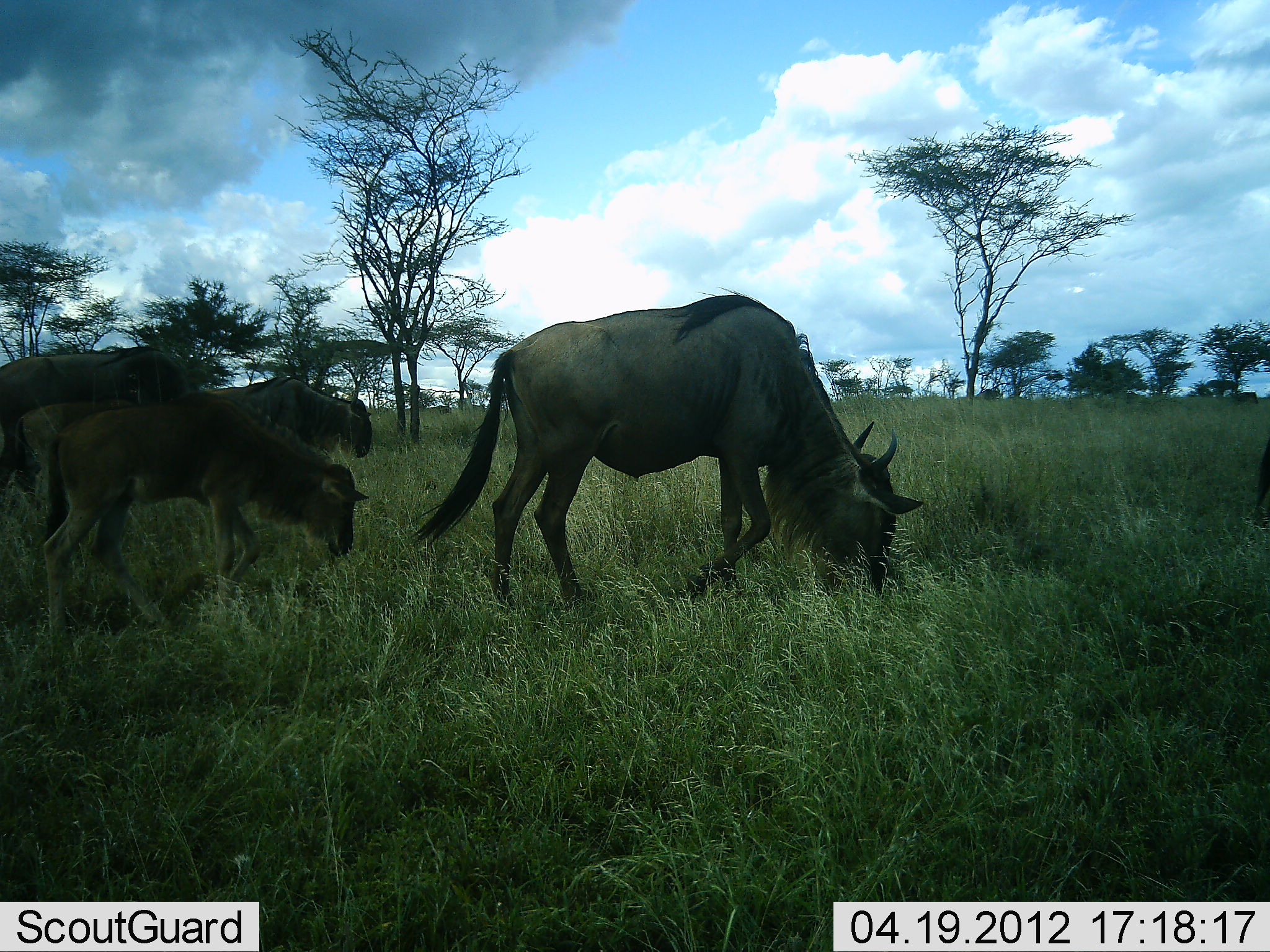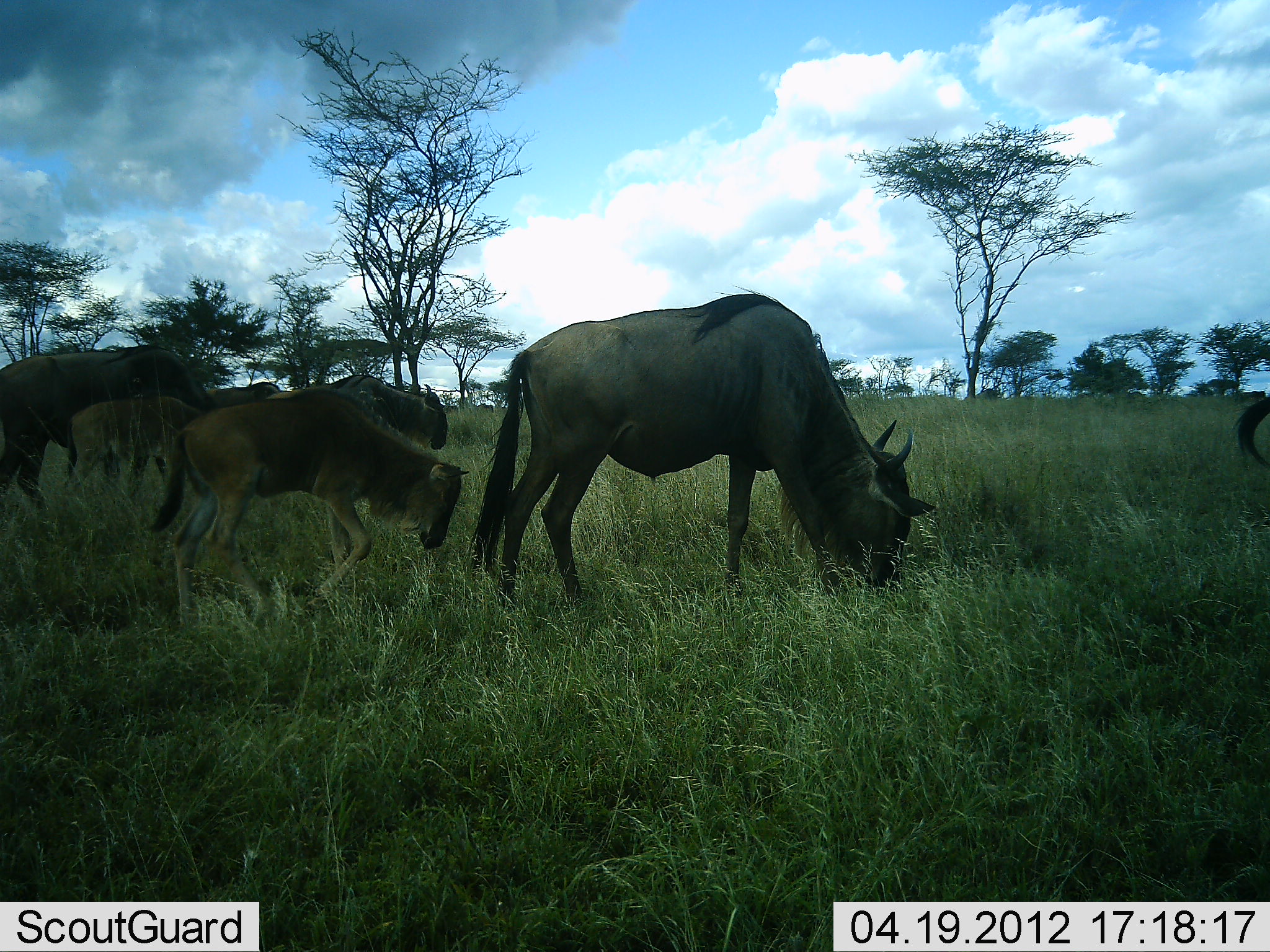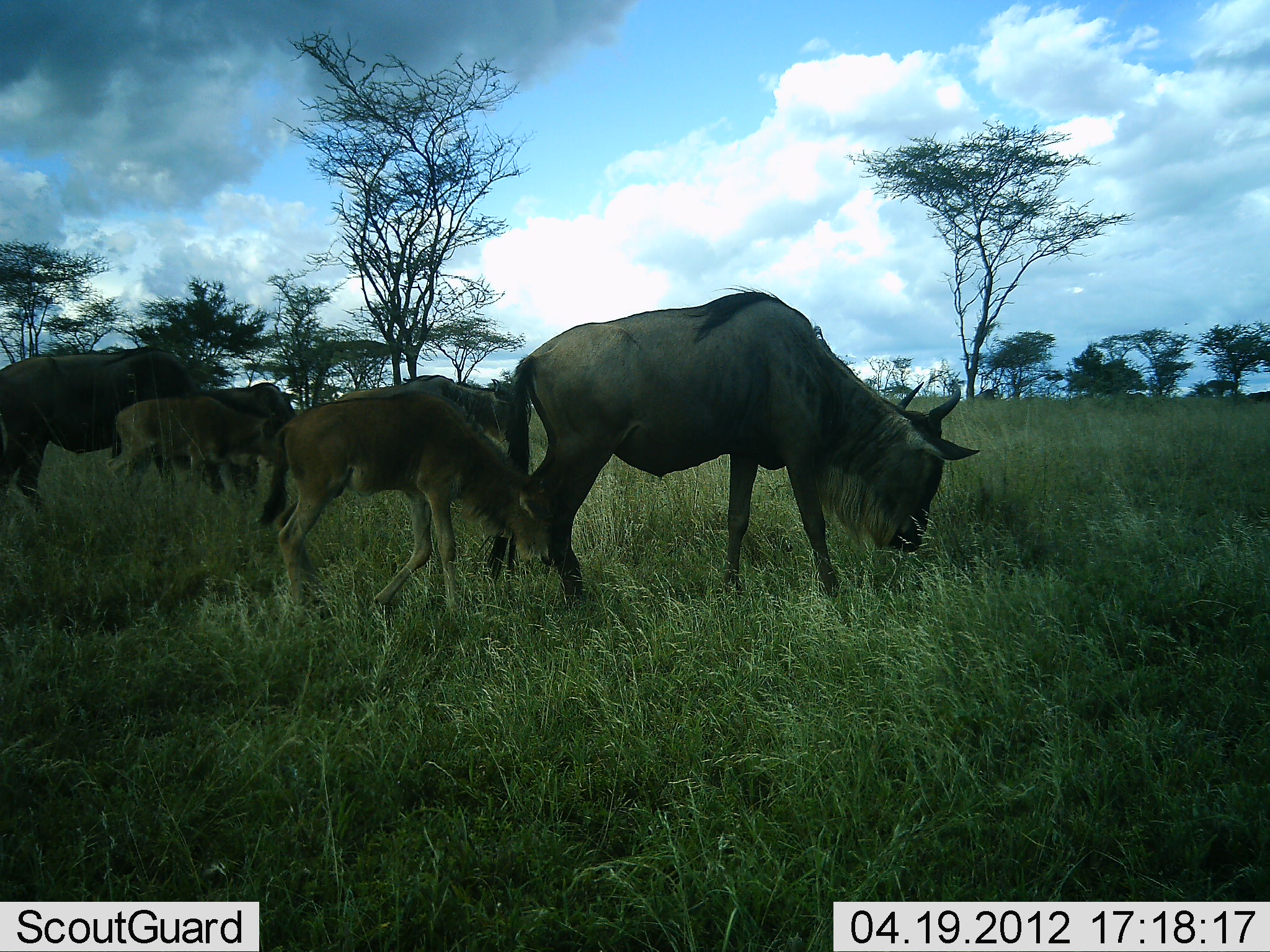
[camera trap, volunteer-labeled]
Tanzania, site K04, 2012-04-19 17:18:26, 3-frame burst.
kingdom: Animalia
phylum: Chordata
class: Mammalia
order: Artiodactyla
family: Bovidae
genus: Connochaetes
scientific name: Connochaetes taurinus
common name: blue wildebeest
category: wildebeest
Wildebeest (blue wildebeest) (Connochaetes taurinus), count 6. Behavior (volunteer vote fractions): standing 26%, resting 0%, moving 48%, interacting 0%. Young present (vote fraction): 85%. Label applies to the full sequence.